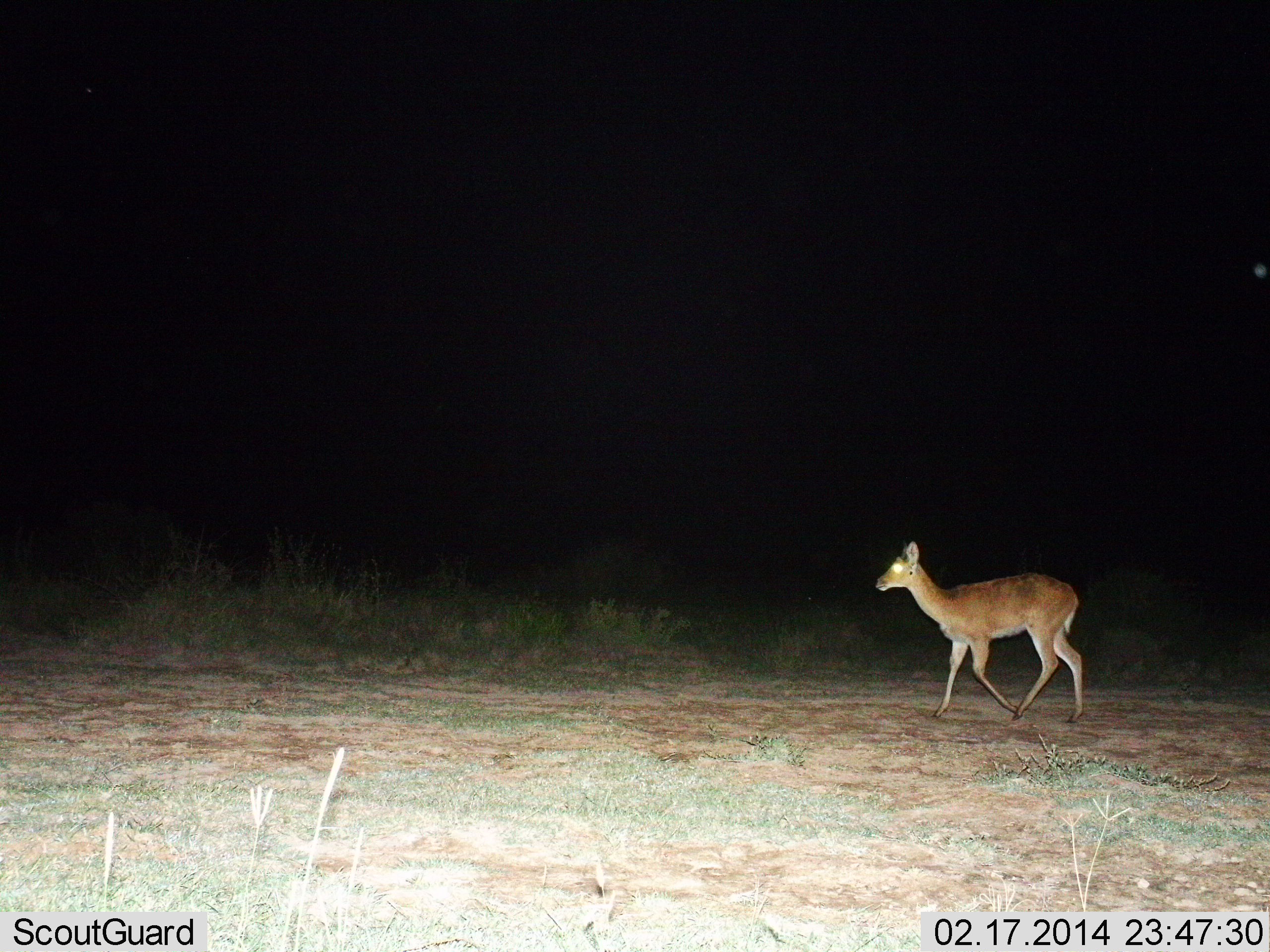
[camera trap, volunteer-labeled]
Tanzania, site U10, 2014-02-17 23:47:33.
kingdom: Animalia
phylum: Chordata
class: Mammalia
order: Artiodactyla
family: Bovidae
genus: Redunca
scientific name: Redunca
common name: reedbuck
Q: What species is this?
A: Reedbuck (Redunca).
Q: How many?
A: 1.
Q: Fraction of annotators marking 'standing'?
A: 0%.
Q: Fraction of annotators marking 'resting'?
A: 0%.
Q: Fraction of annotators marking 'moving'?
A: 100%.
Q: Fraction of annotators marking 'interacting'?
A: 0%.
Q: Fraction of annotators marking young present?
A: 0%.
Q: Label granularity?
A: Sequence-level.